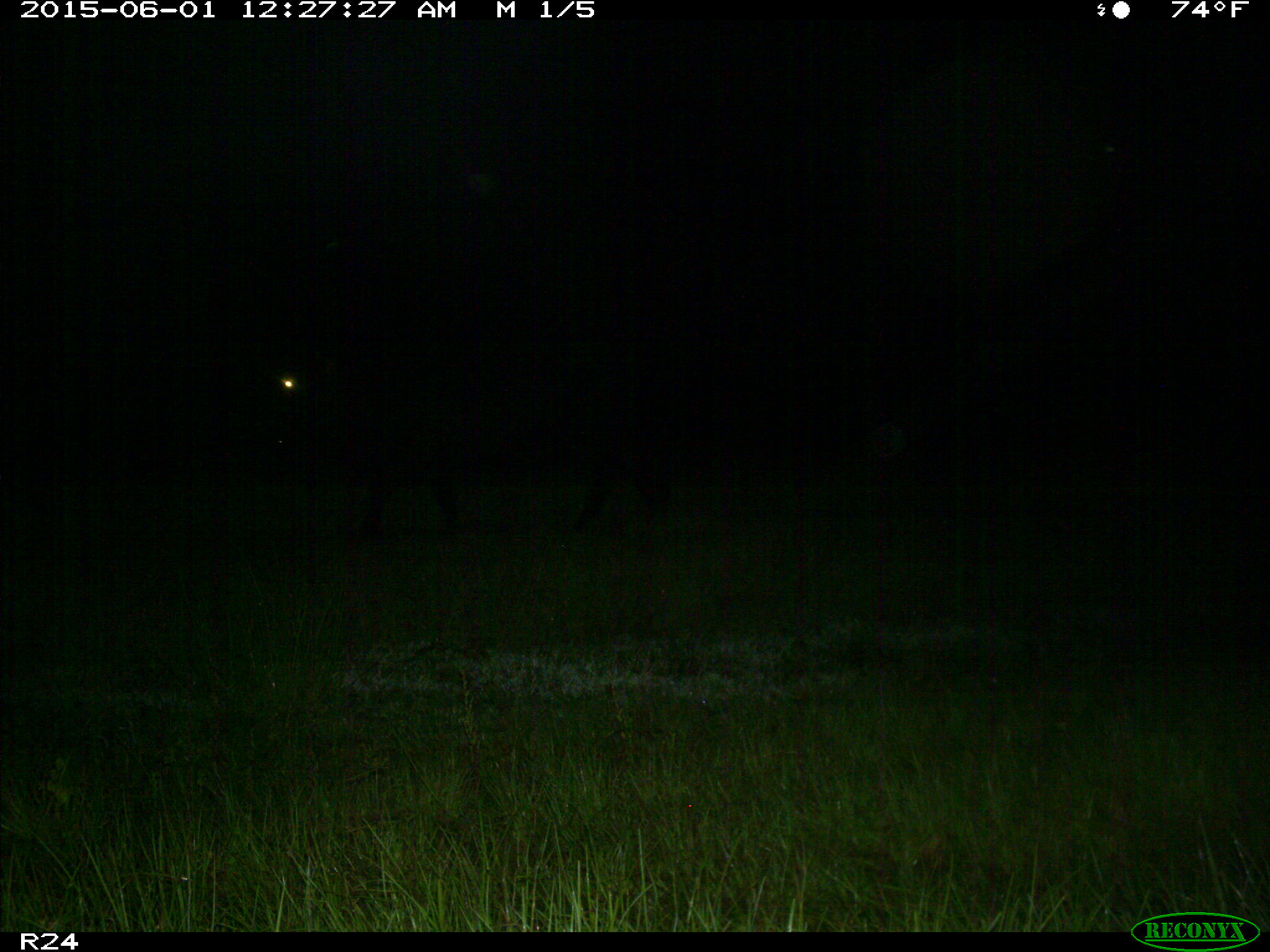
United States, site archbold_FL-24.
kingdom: Animalia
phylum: Chordata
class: Mammalia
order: Artiodactyla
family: Bovidae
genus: Bos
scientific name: Bos taurus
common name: domestic cow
Bos taurus (domestic cow).